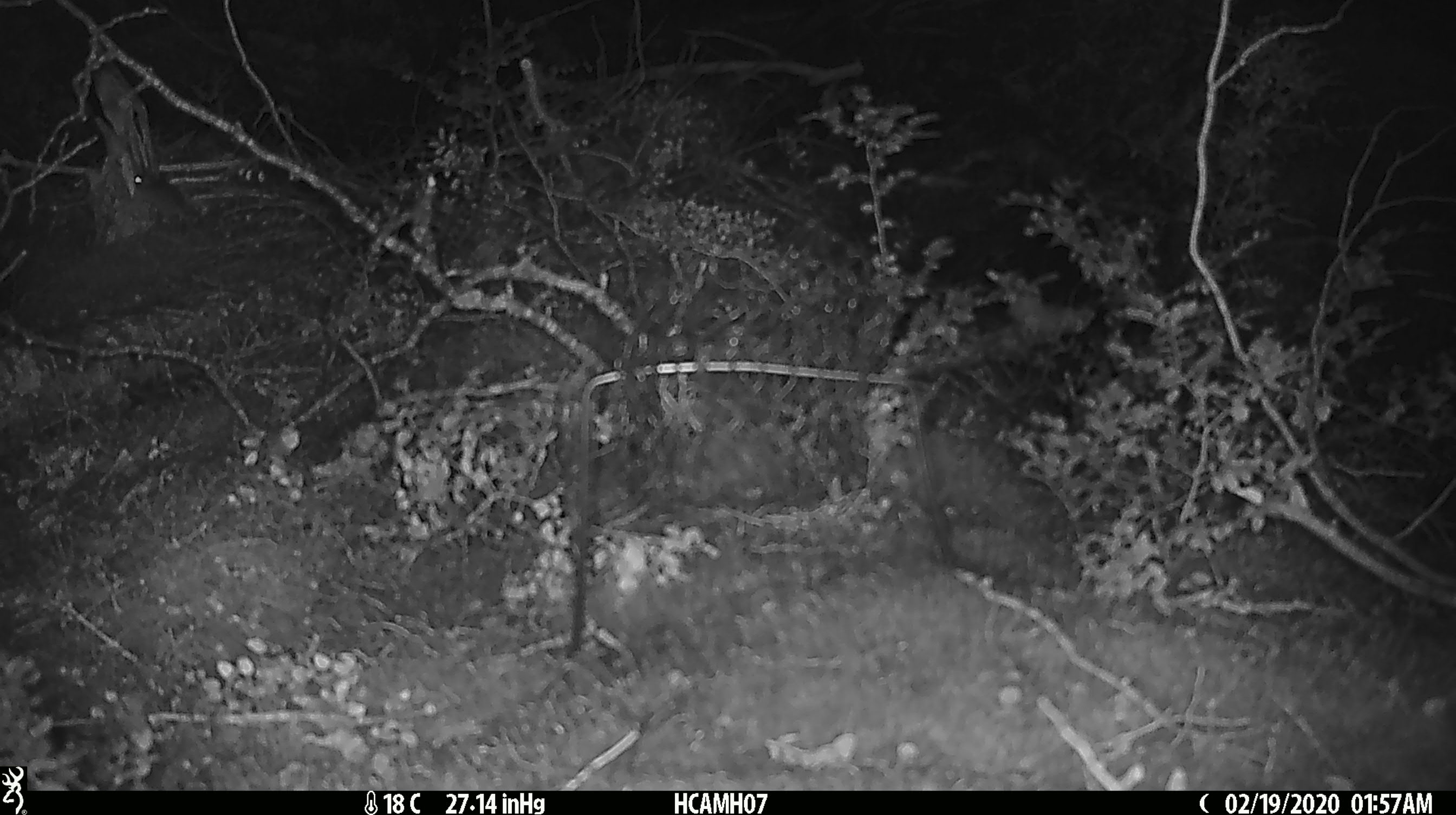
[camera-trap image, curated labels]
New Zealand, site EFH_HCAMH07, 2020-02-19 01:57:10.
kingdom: Animalia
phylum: Chordata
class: Mammalia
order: Rodentia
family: Muridae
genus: Mus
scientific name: Mus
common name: mouse